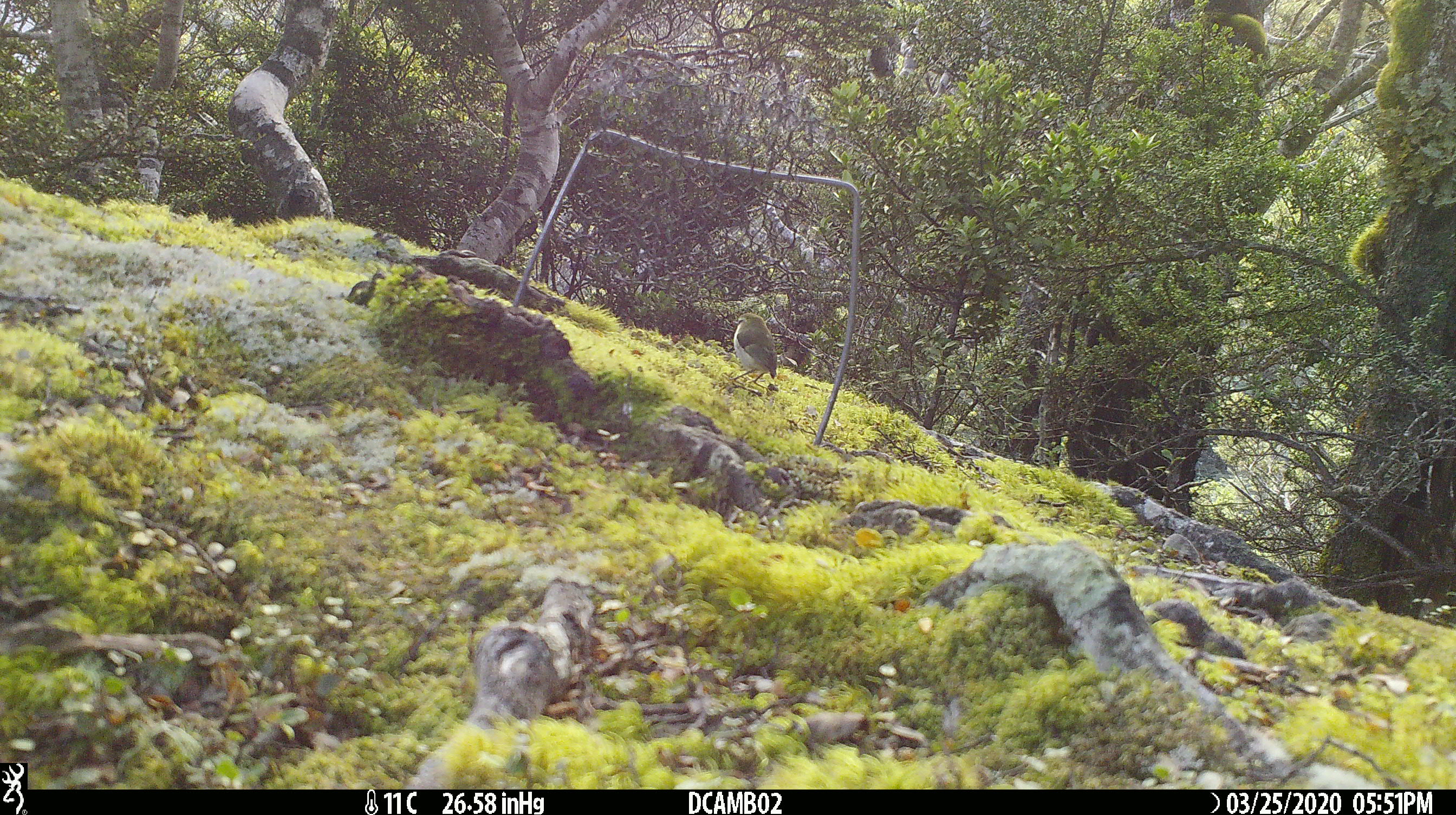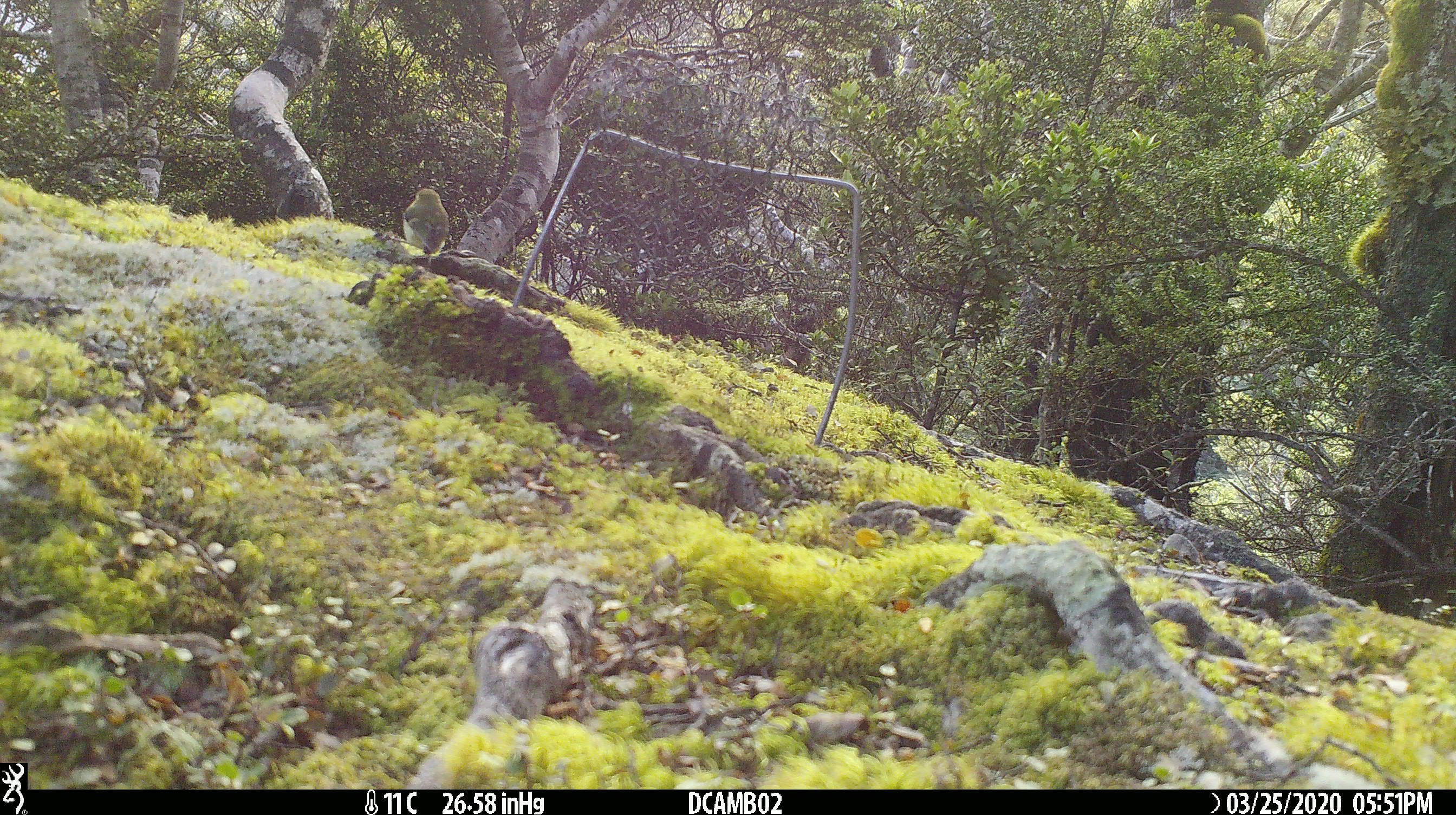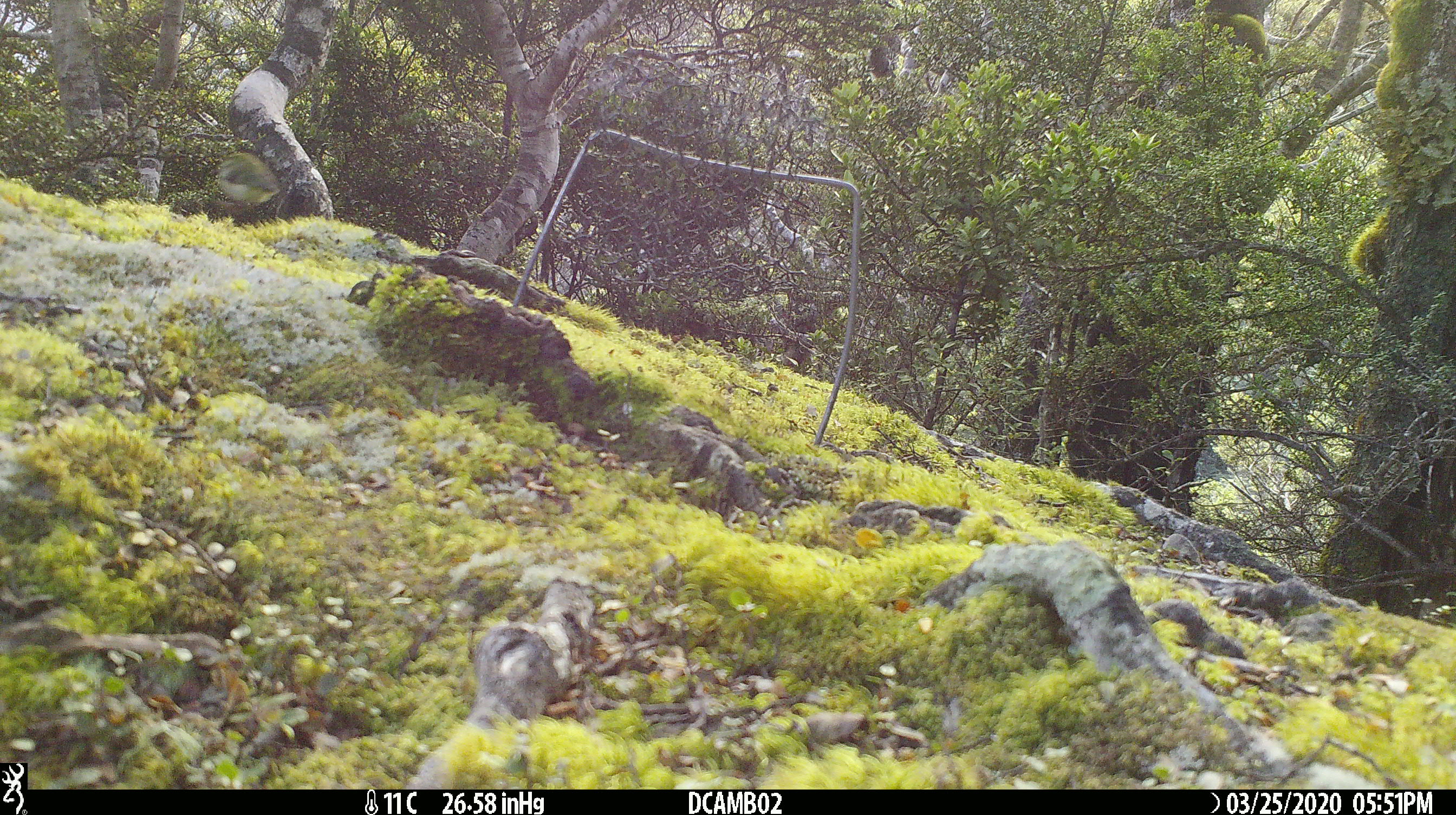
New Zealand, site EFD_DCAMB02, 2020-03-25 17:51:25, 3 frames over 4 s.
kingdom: Animalia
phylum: Chordata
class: Aves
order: Passeriformes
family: Acanthisittidae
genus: Acanthisitta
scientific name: Acanthisitta chloris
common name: rifleman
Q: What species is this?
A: Rifleman (Acanthisitta chloris).